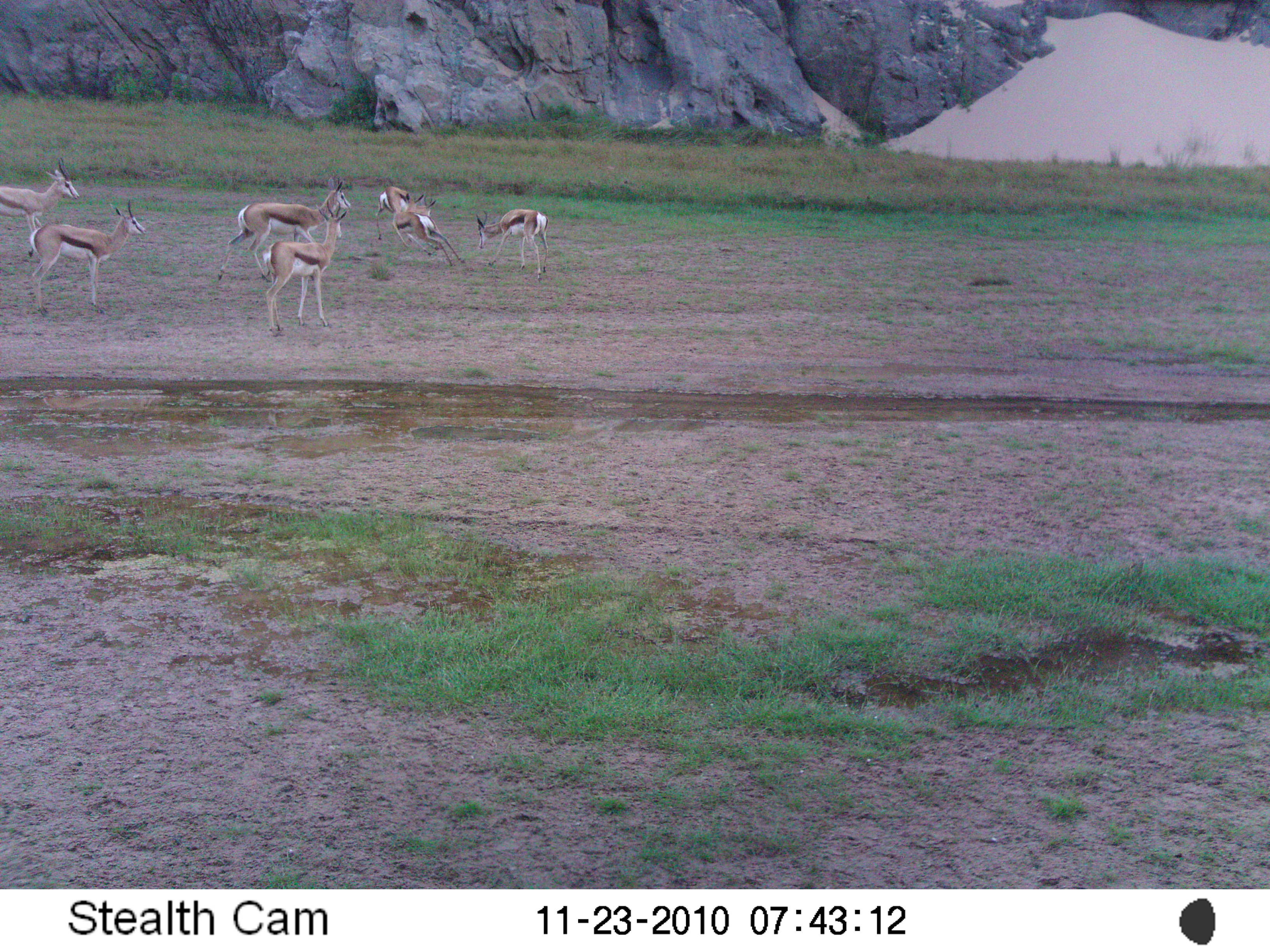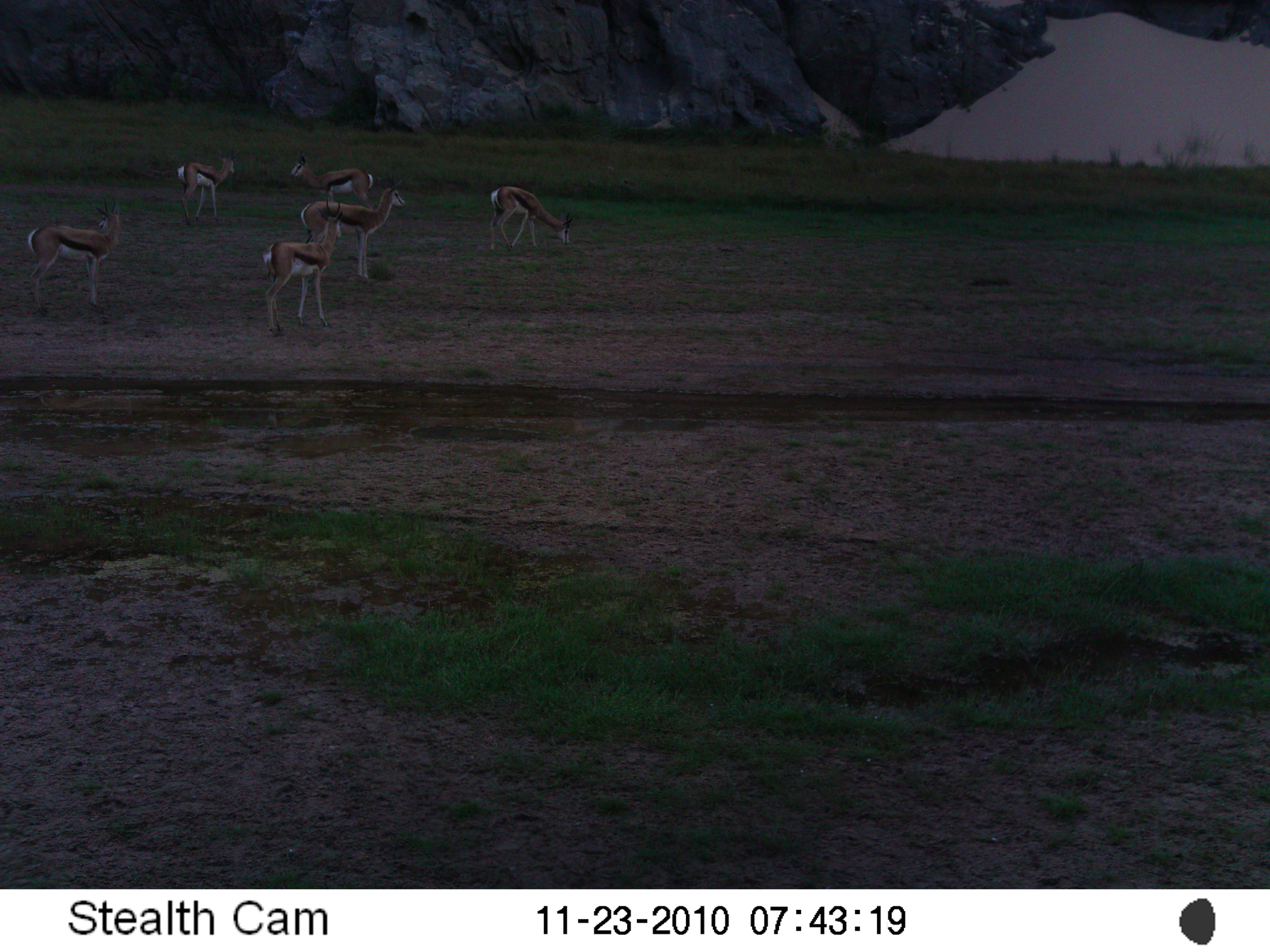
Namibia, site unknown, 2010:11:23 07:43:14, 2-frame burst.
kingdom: Animalia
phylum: Chordata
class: Mammalia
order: Artiodactyla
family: Bovidae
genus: Antidorcas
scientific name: Antidorcas marsupialis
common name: springbok